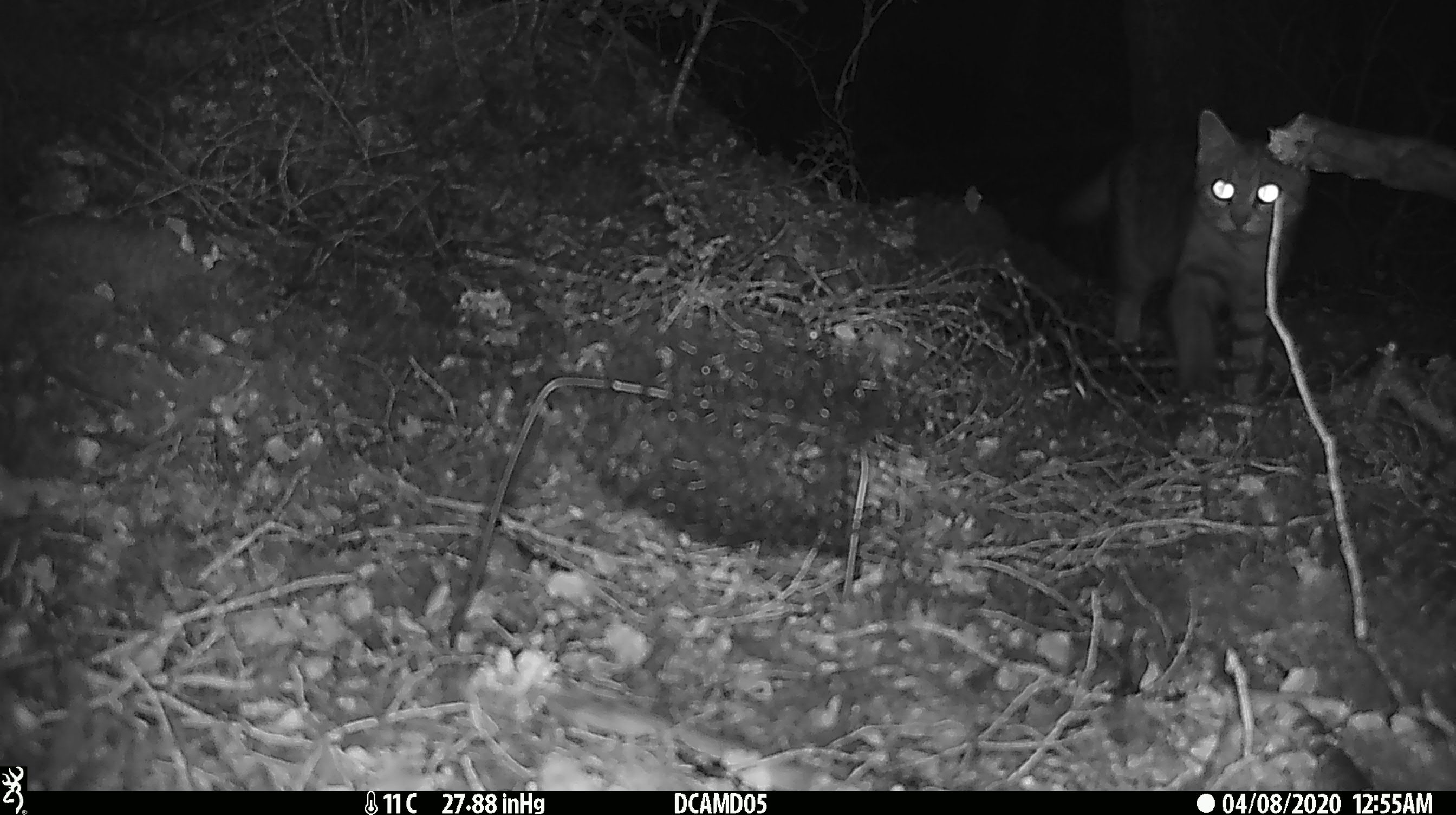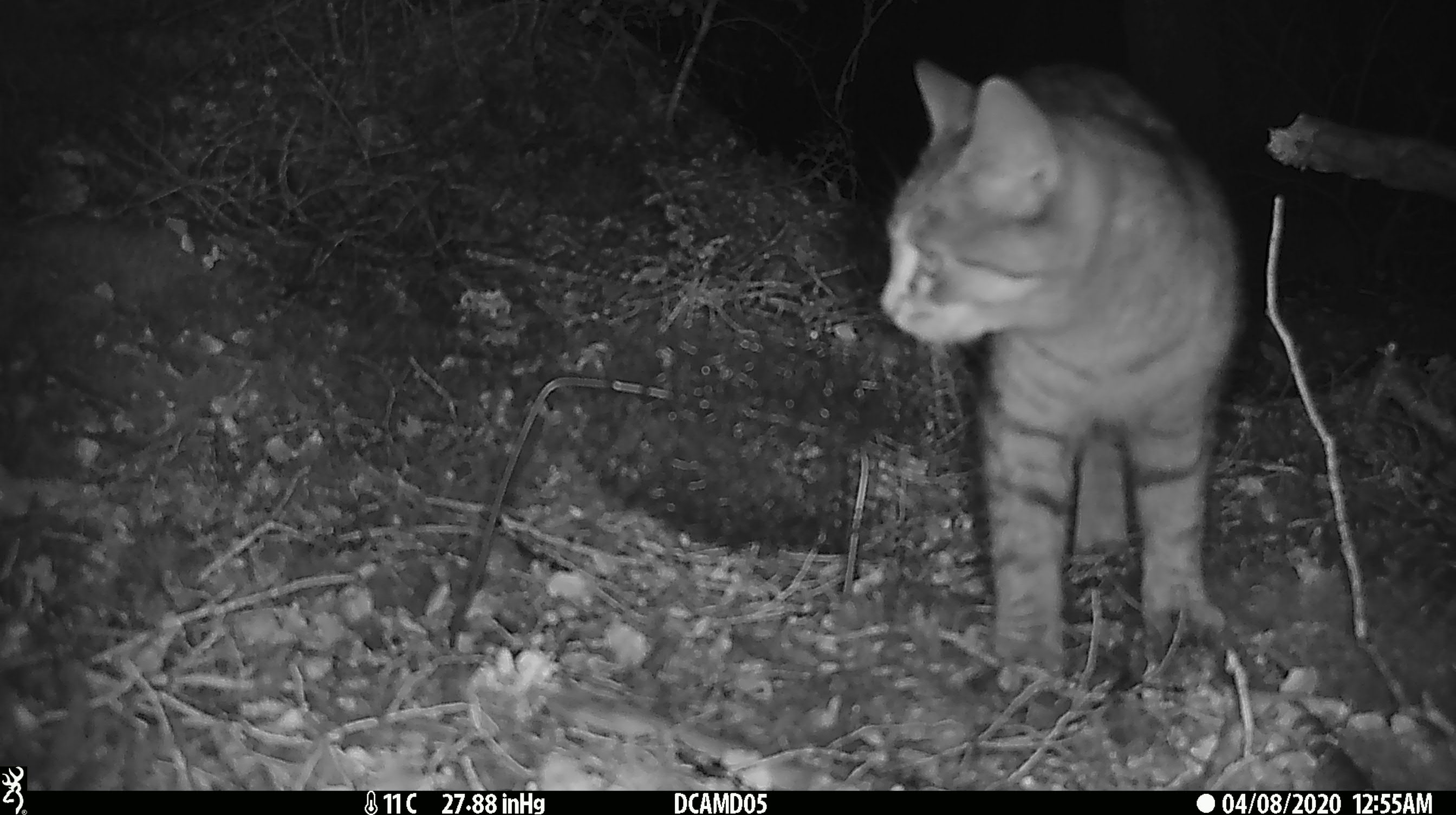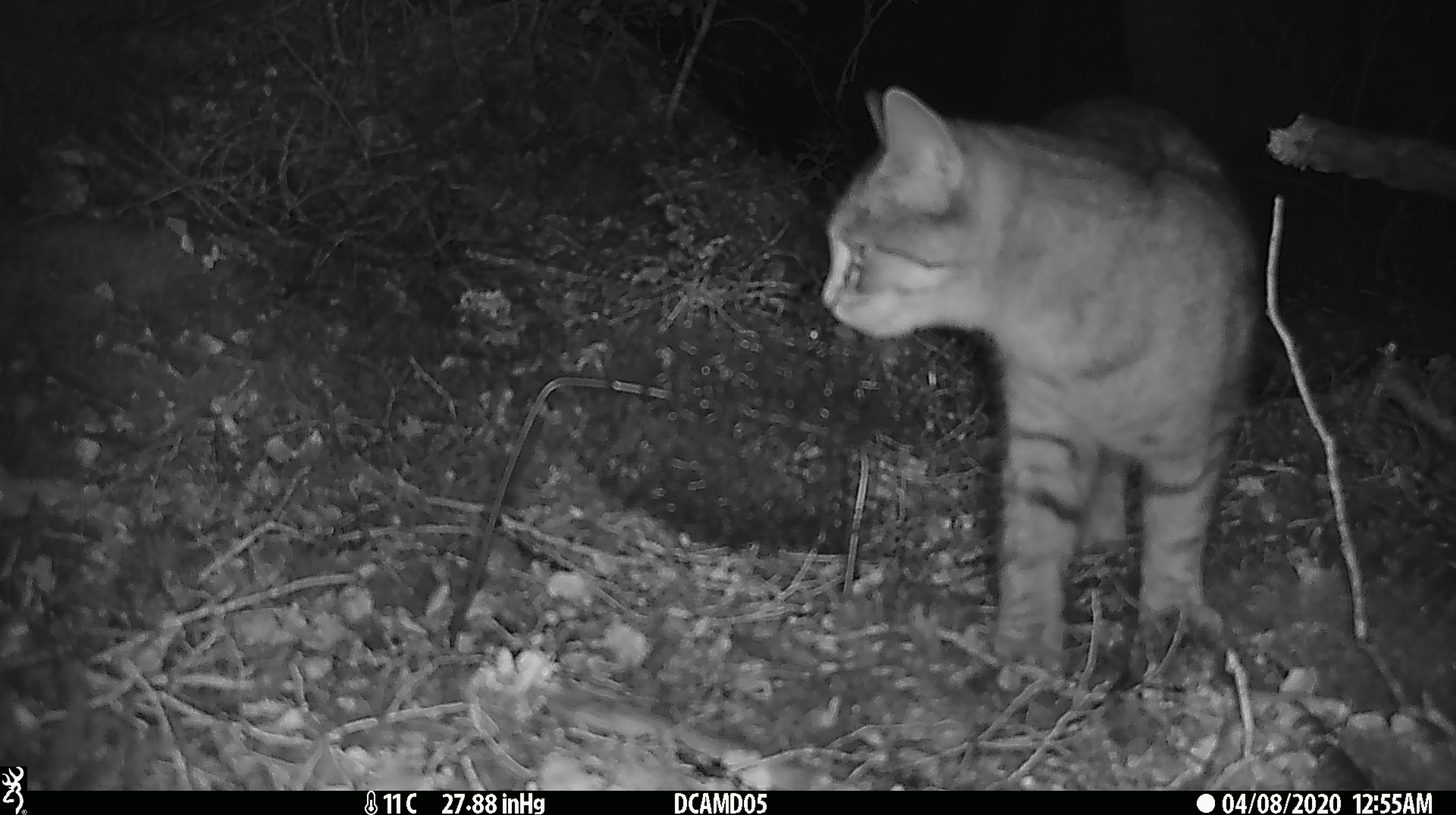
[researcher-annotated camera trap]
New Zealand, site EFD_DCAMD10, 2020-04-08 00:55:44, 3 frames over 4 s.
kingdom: Animalia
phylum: Chordata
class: Mammalia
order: Carnivora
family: Felidae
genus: Felis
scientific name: Felis catus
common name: domestic cat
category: cat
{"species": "cat (domestic cat) (Felis catus)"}